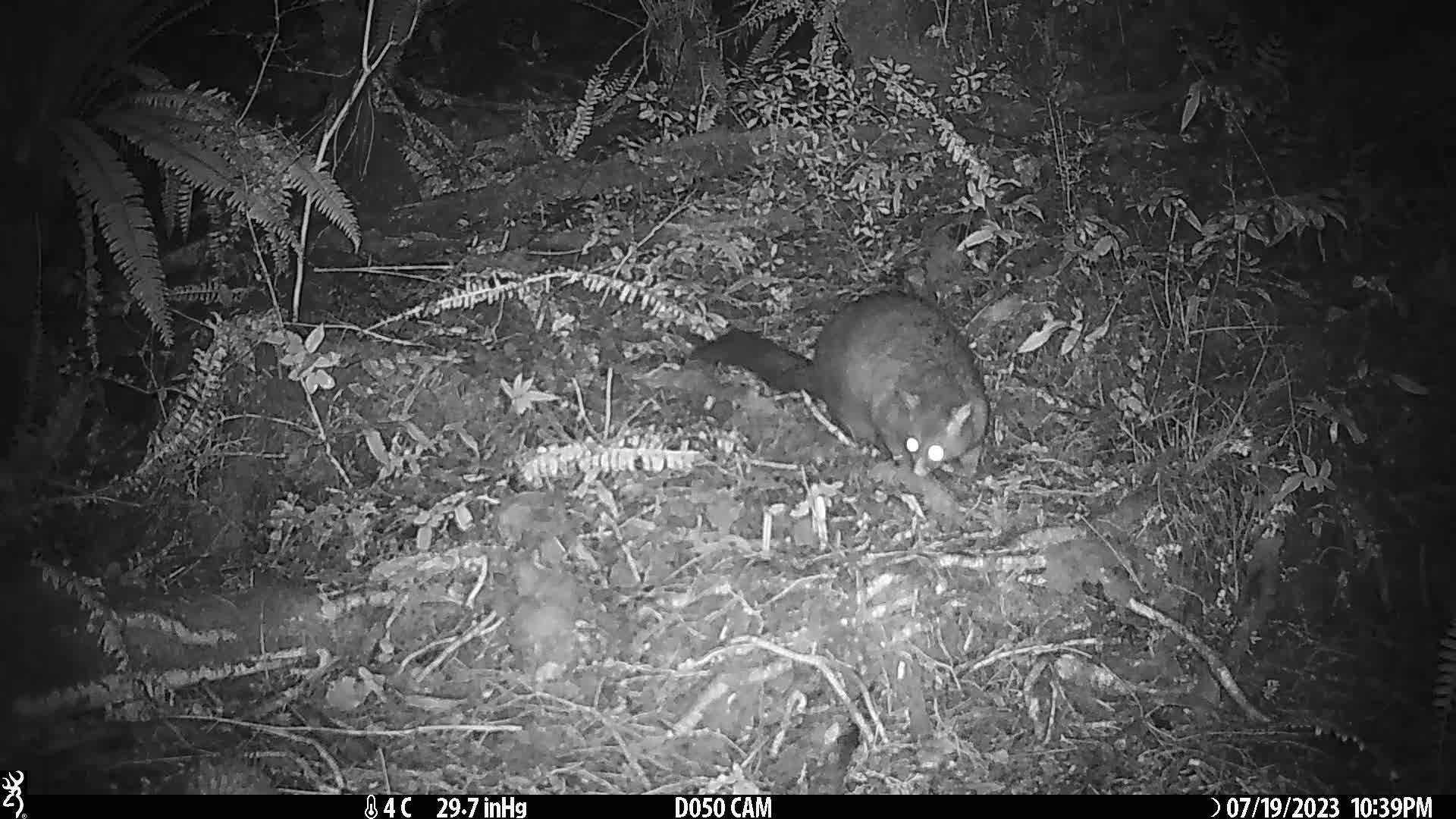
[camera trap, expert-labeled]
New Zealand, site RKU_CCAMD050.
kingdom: Animalia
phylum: Chordata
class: Mammalia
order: Diprotodontia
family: Phalangeridae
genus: Trichosurus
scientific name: Trichosurus vulpecula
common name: common brushtail possum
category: possum